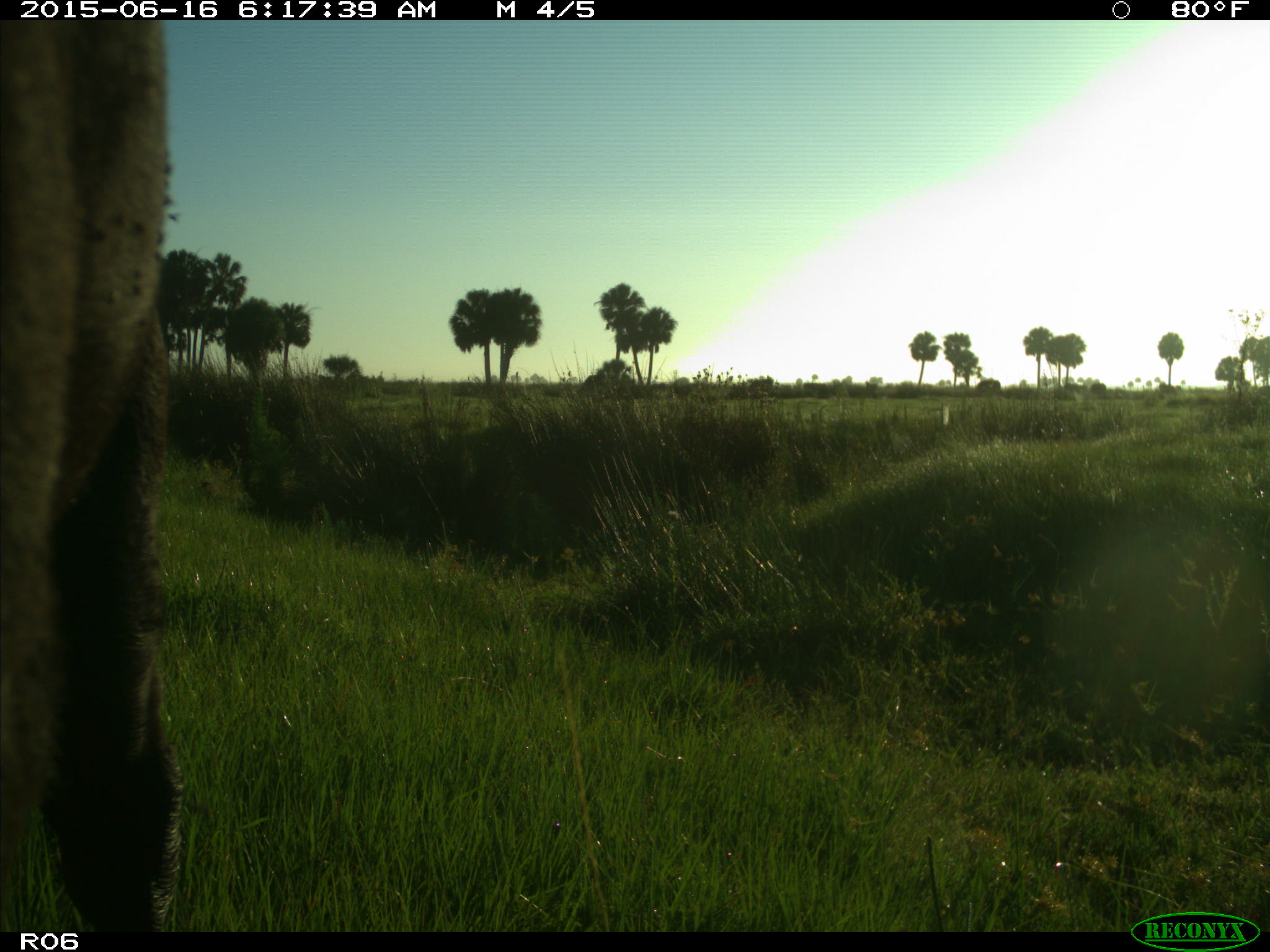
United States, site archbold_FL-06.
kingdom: Animalia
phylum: Chordata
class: Mammalia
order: Artiodactyla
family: Bovidae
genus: Bos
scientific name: Bos taurus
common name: domestic cow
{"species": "Bos taurus (domestic cow)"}